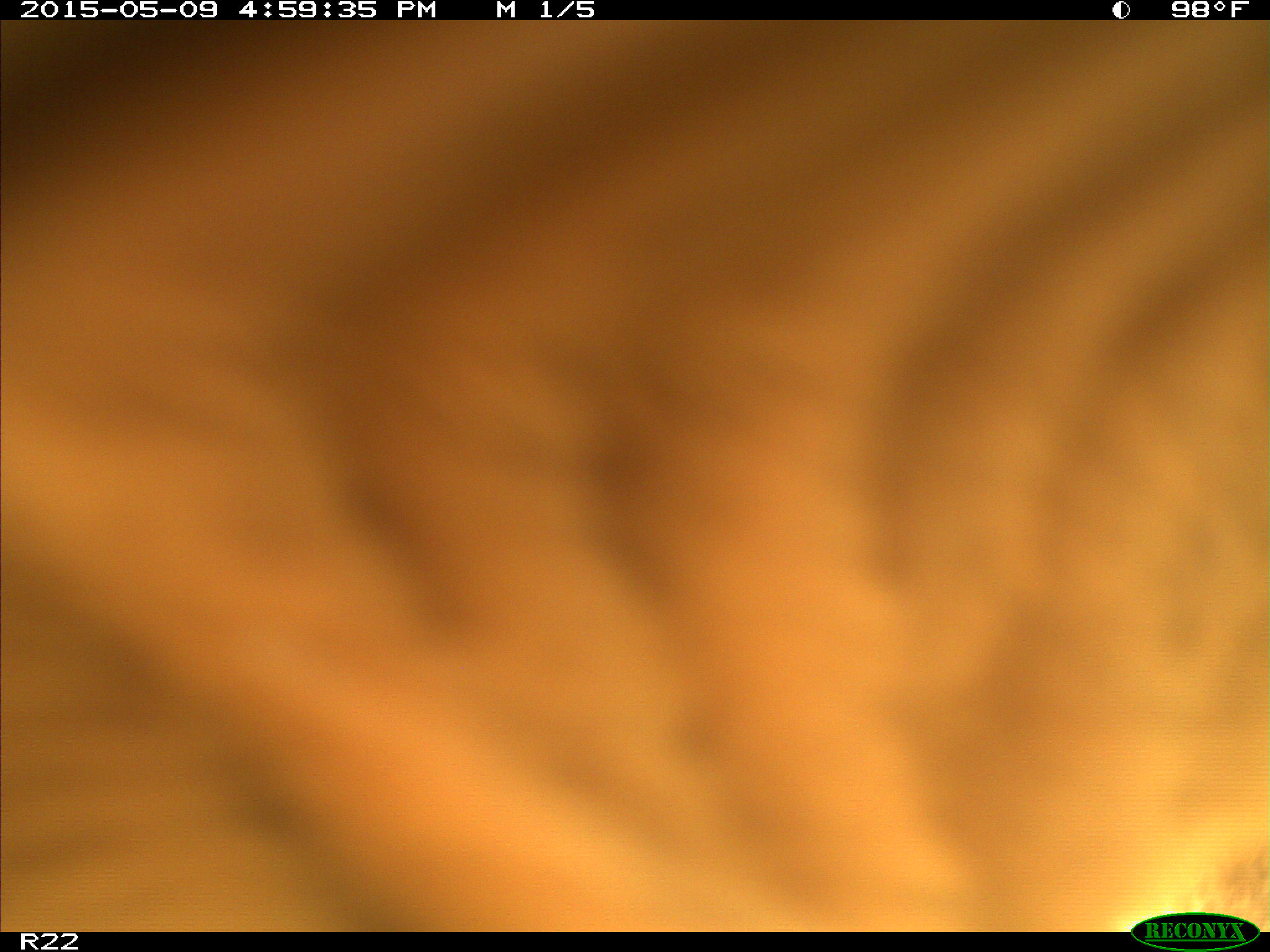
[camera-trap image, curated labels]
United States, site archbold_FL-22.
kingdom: Animalia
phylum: Chordata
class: Mammalia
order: Artiodactyla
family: Bovidae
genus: Bos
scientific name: Bos taurus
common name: domestic cow